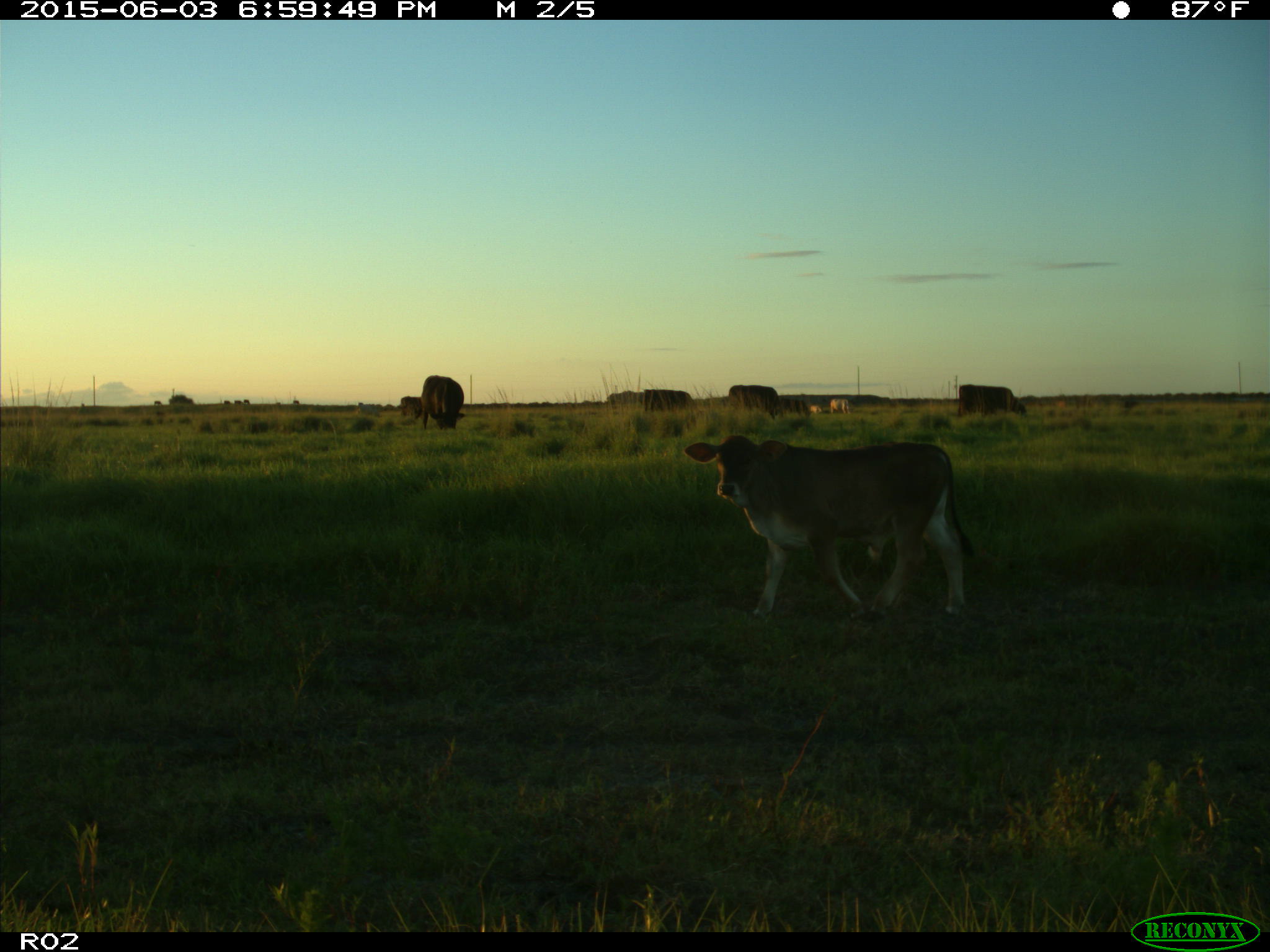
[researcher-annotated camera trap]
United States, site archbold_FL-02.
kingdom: Animalia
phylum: Chordata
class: Mammalia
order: Artiodactyla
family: Bovidae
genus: Bos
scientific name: Bos taurus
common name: domestic cow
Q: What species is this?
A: Bos taurus (domestic cow).